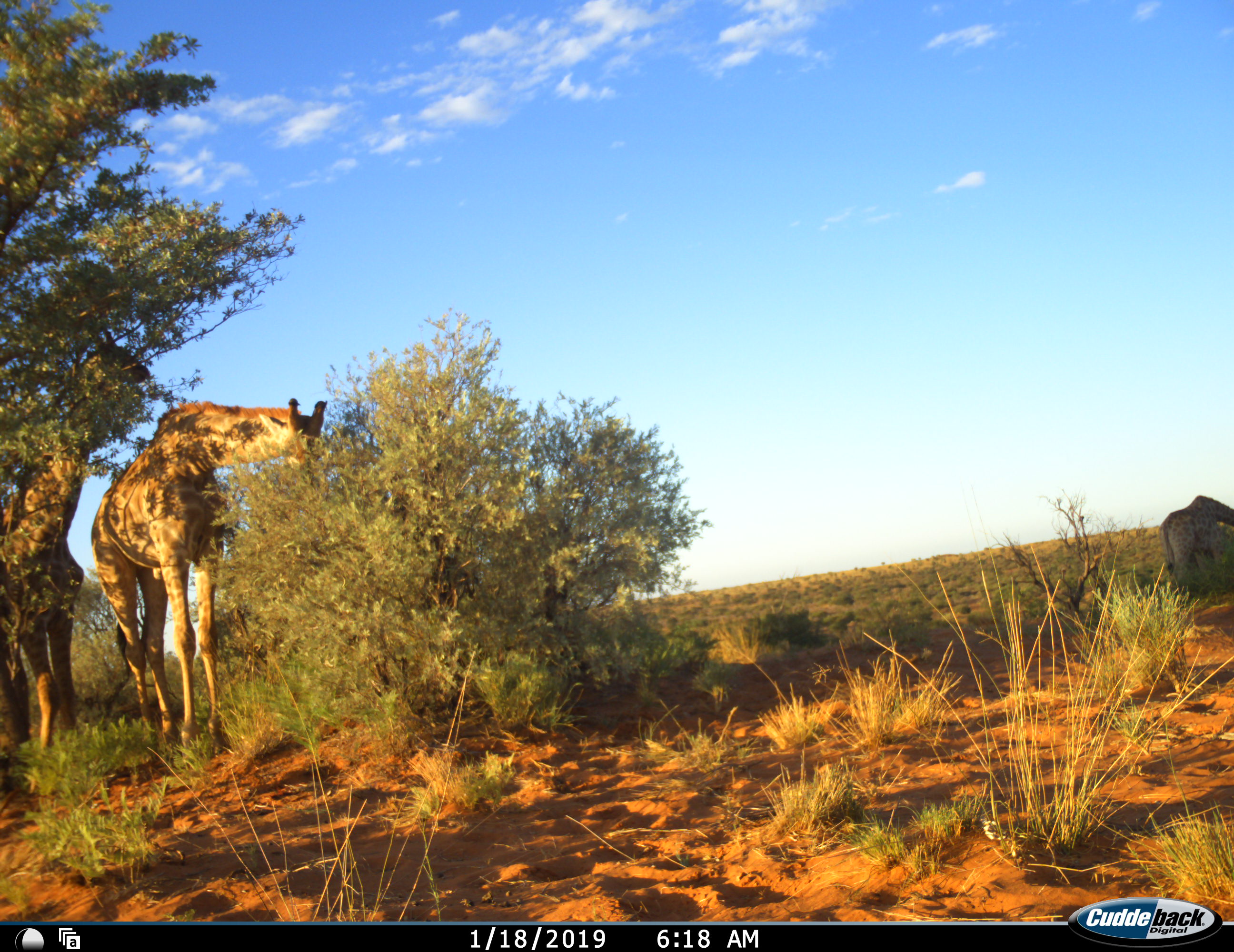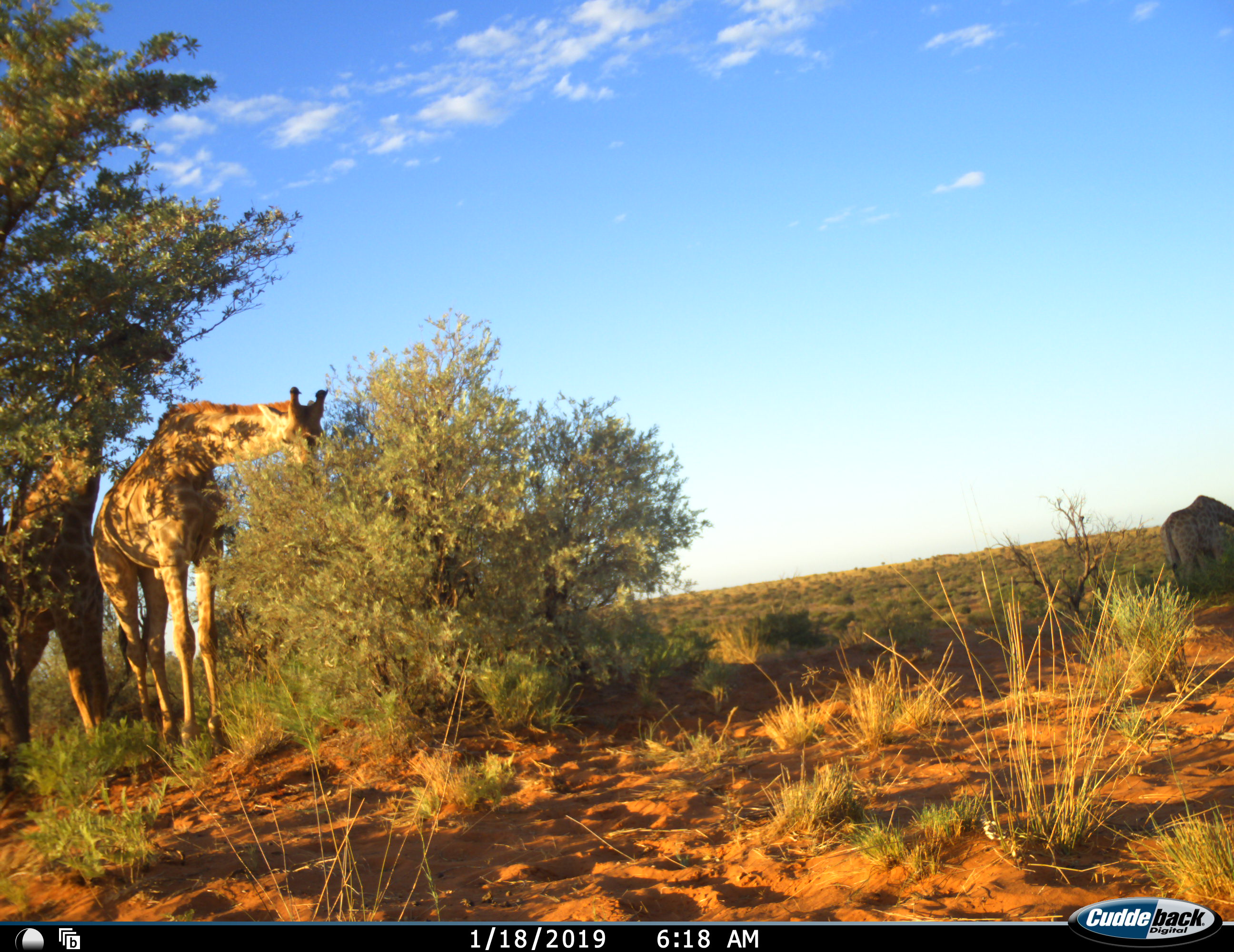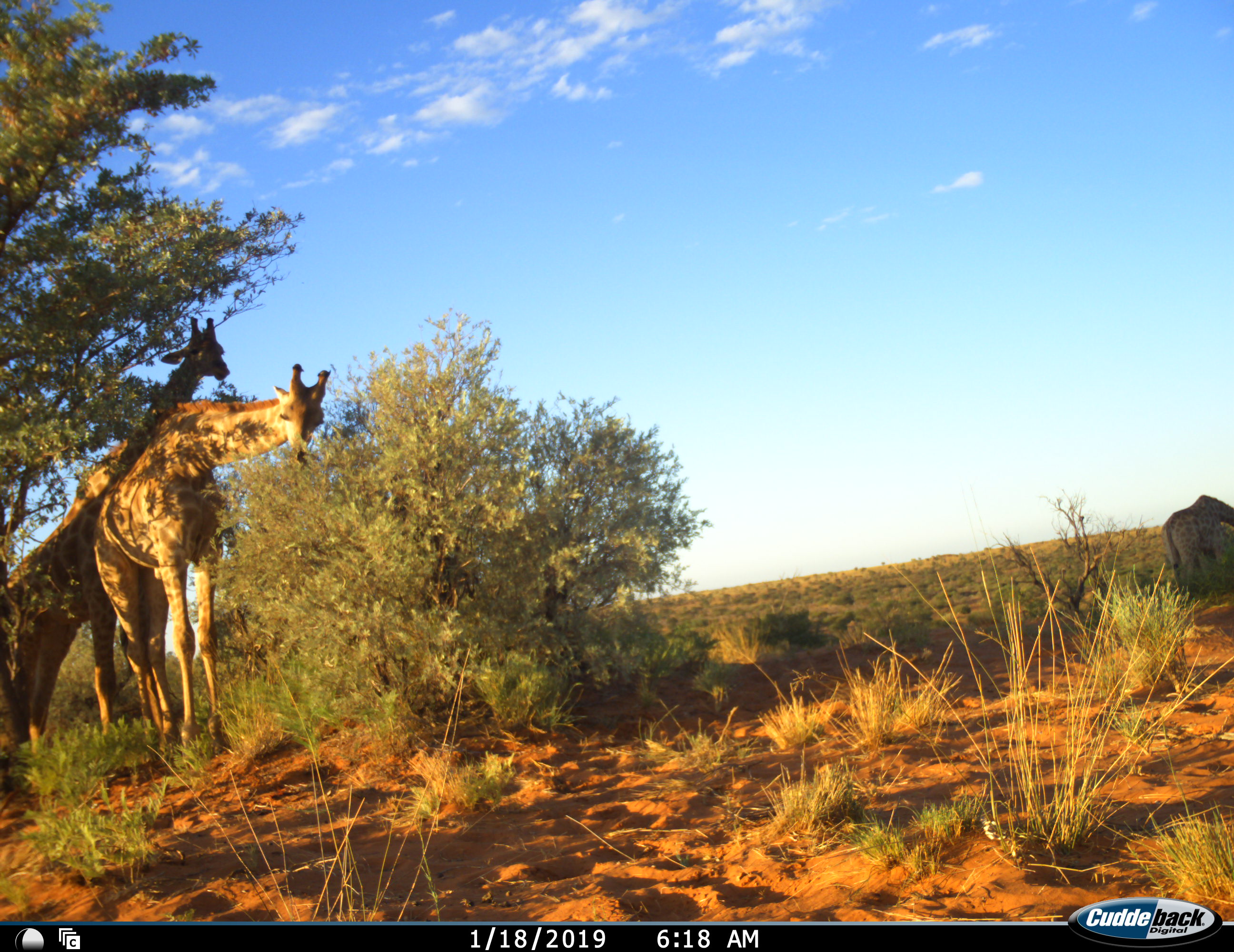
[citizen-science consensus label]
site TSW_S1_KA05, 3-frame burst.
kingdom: Animalia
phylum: Chordata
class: Mammalia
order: Artiodactyla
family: Giraffidae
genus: Giraffa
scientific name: Giraffa camelopardalis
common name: giraffe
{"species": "giraffe (Giraffa camelopardalis)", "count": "3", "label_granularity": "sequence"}